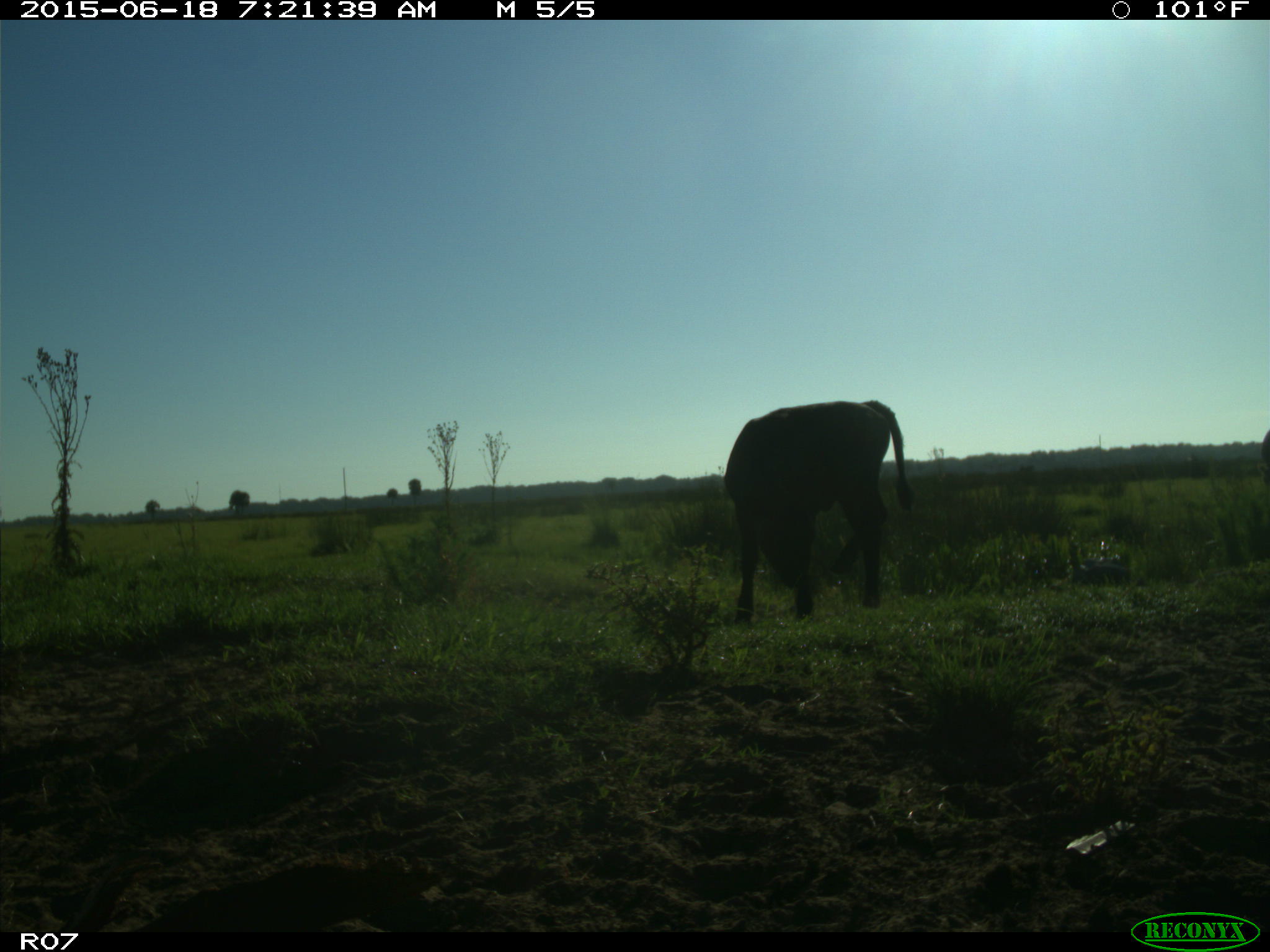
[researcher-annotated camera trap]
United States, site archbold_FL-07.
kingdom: Animalia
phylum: Chordata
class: Mammalia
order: Artiodactyla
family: Bovidae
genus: Bos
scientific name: Bos taurus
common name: domestic cow